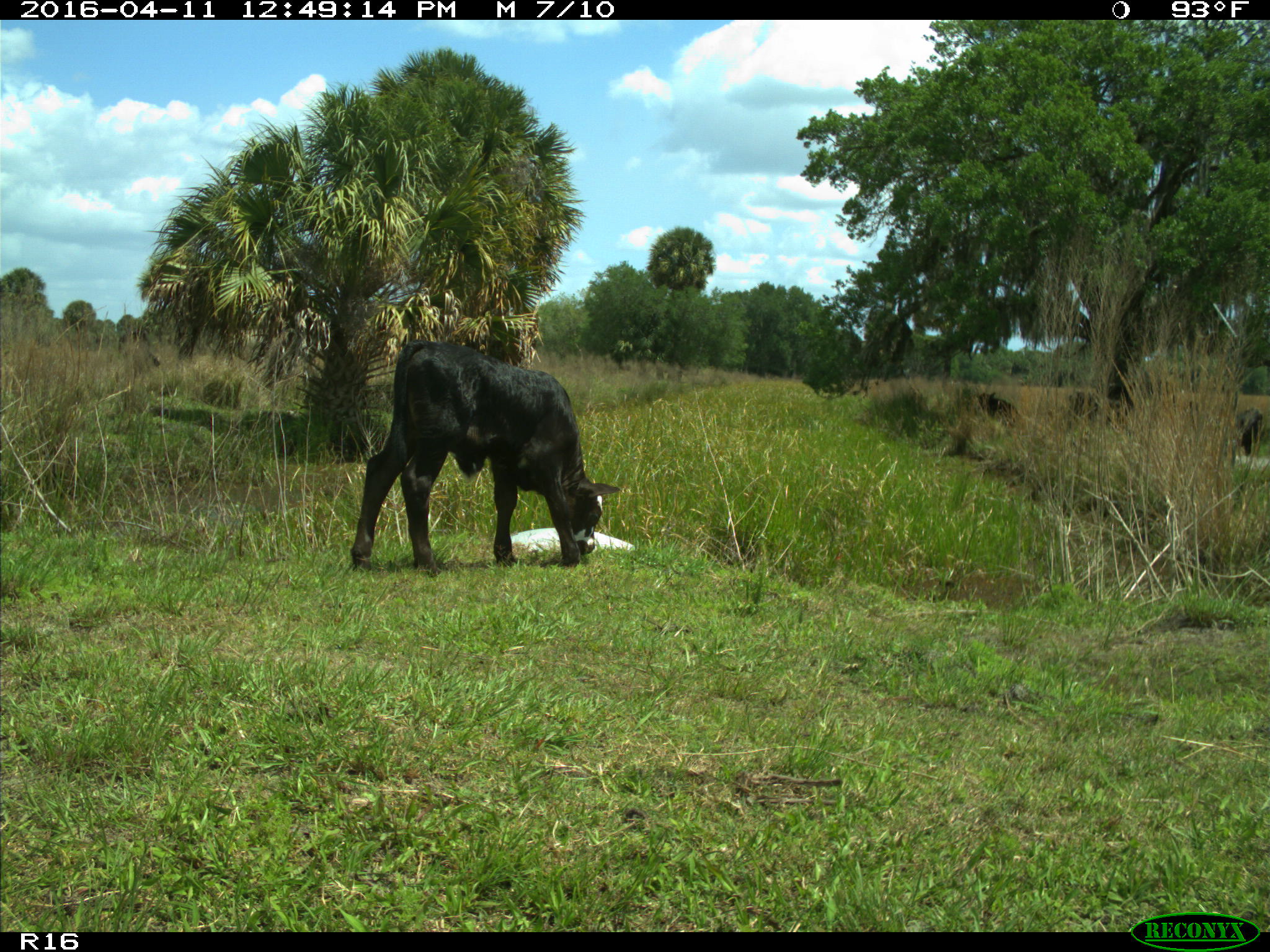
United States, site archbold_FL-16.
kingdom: Animalia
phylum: Chordata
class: Mammalia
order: Artiodactyla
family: Bovidae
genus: Bos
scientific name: Bos taurus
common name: domestic cow